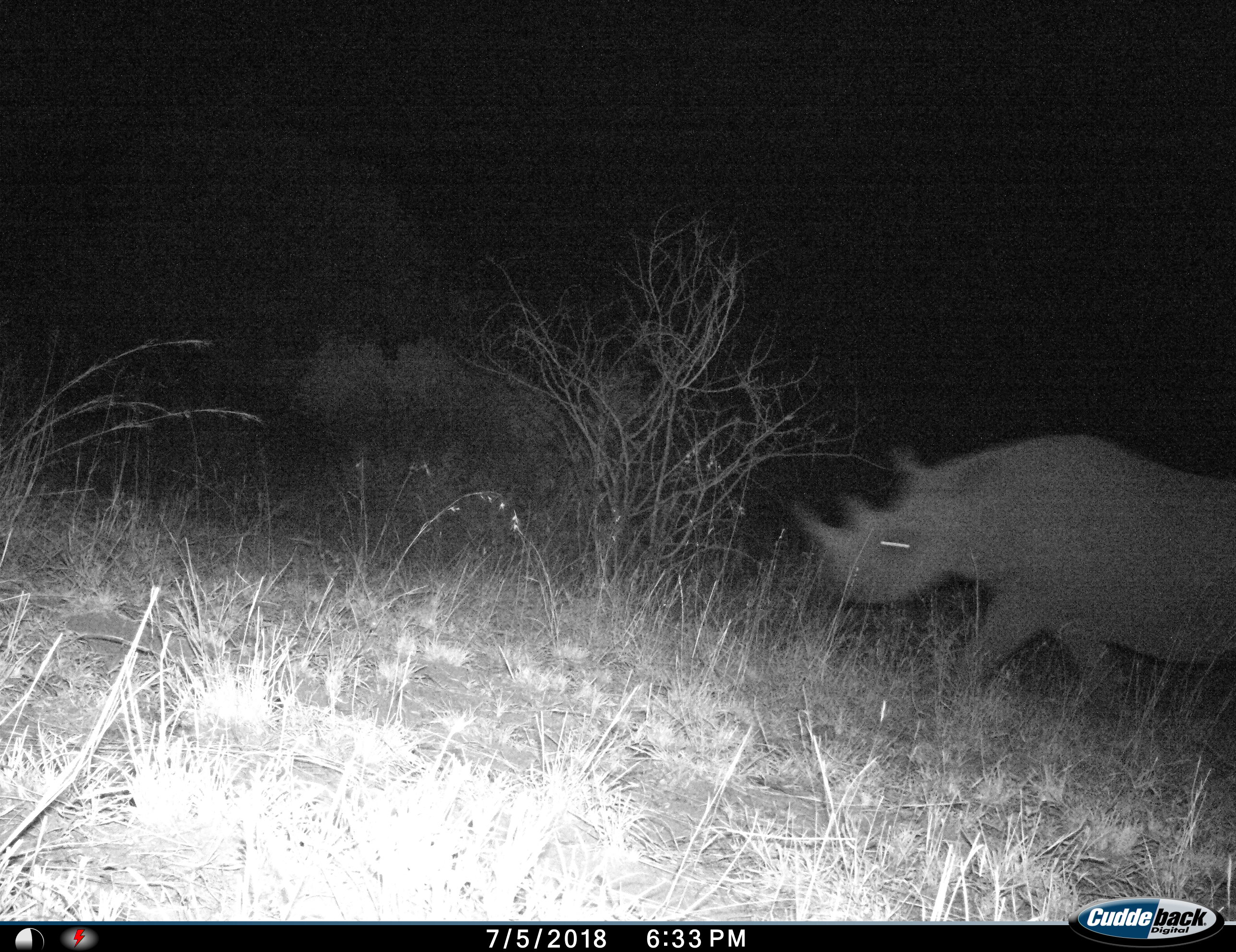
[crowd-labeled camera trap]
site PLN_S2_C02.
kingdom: Animalia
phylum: Chordata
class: Mammalia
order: Perissodactyla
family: Rhinocerotidae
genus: Ceratotherium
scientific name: Ceratotherium simum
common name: white rhinoceros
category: rhinoceroswhite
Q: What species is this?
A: Rhinoceroswhite (white rhinoceros) (Ceratotherium simum).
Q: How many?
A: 1.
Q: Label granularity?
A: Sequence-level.